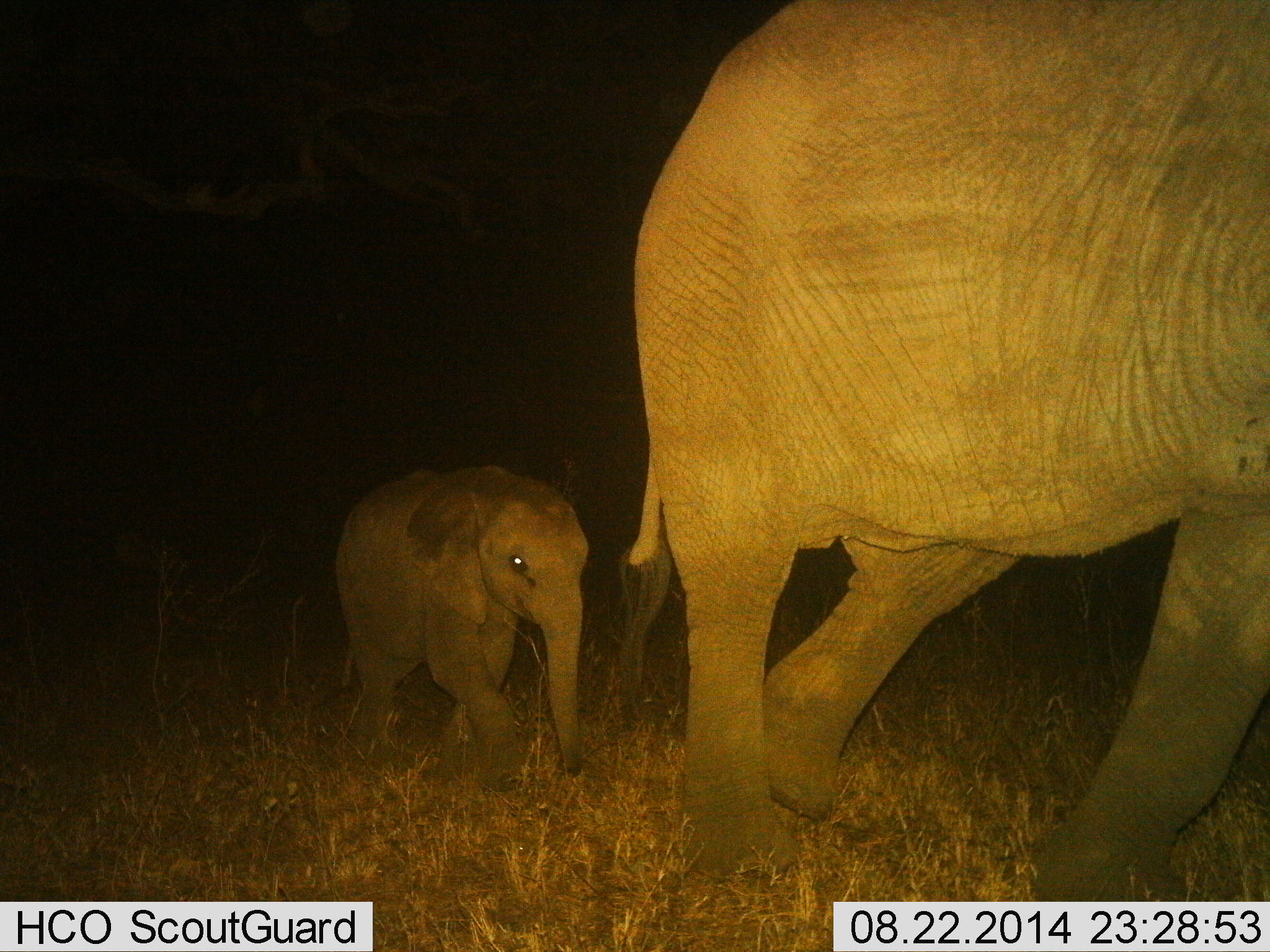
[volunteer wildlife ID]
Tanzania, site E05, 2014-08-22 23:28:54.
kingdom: Animalia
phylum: Chordata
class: Mammalia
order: Proboscidea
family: Elephantidae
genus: Loxodonta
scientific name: Loxodonta africana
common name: african bush elephant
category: elephant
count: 2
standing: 0%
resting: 0%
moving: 100%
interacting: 0%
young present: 90%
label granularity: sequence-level